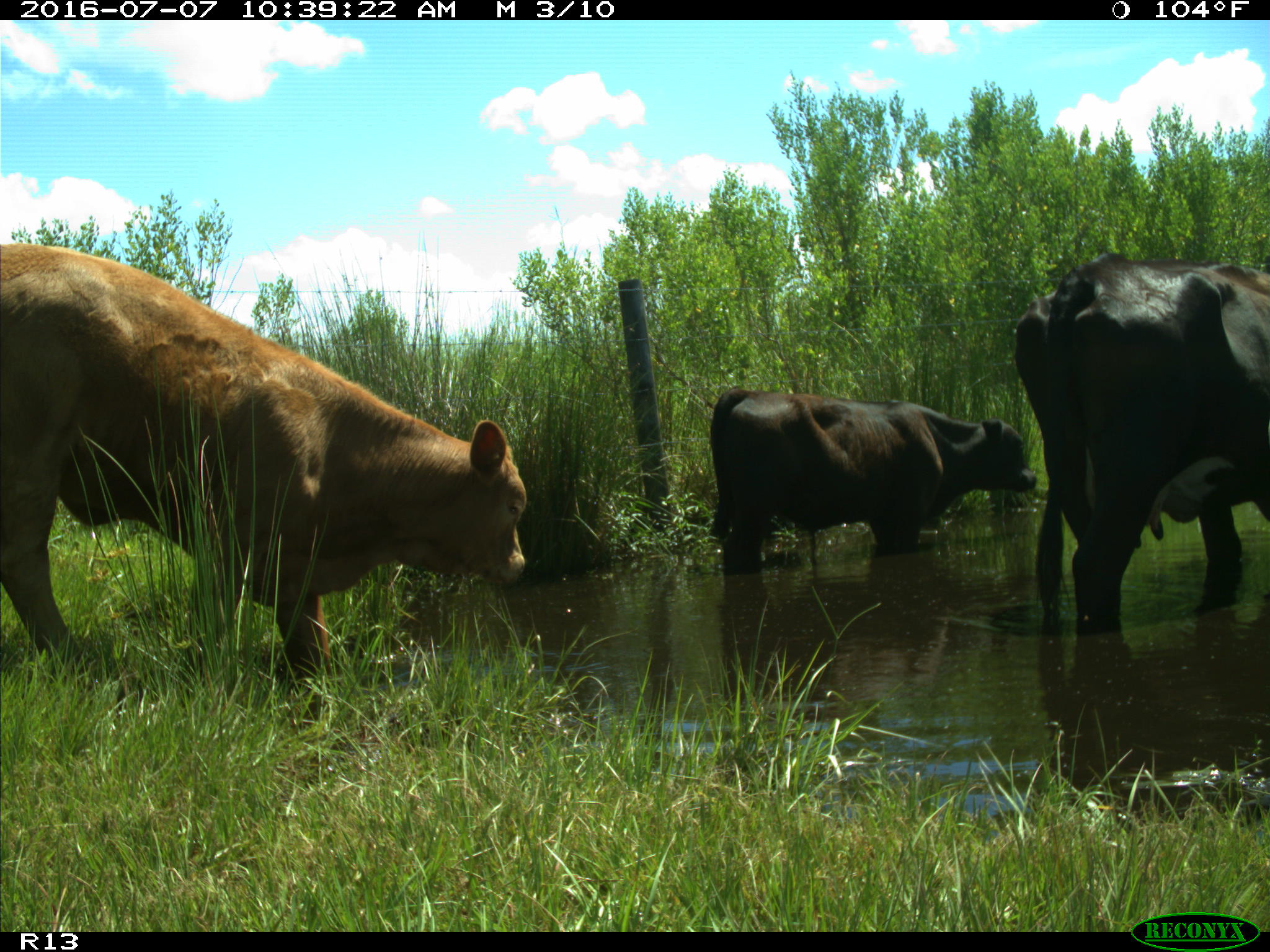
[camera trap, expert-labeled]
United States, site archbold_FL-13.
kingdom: Animalia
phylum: Chordata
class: Mammalia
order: Artiodactyla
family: Bovidae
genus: Bos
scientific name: Bos taurus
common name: domestic cow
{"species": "Bos taurus (domestic cow)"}